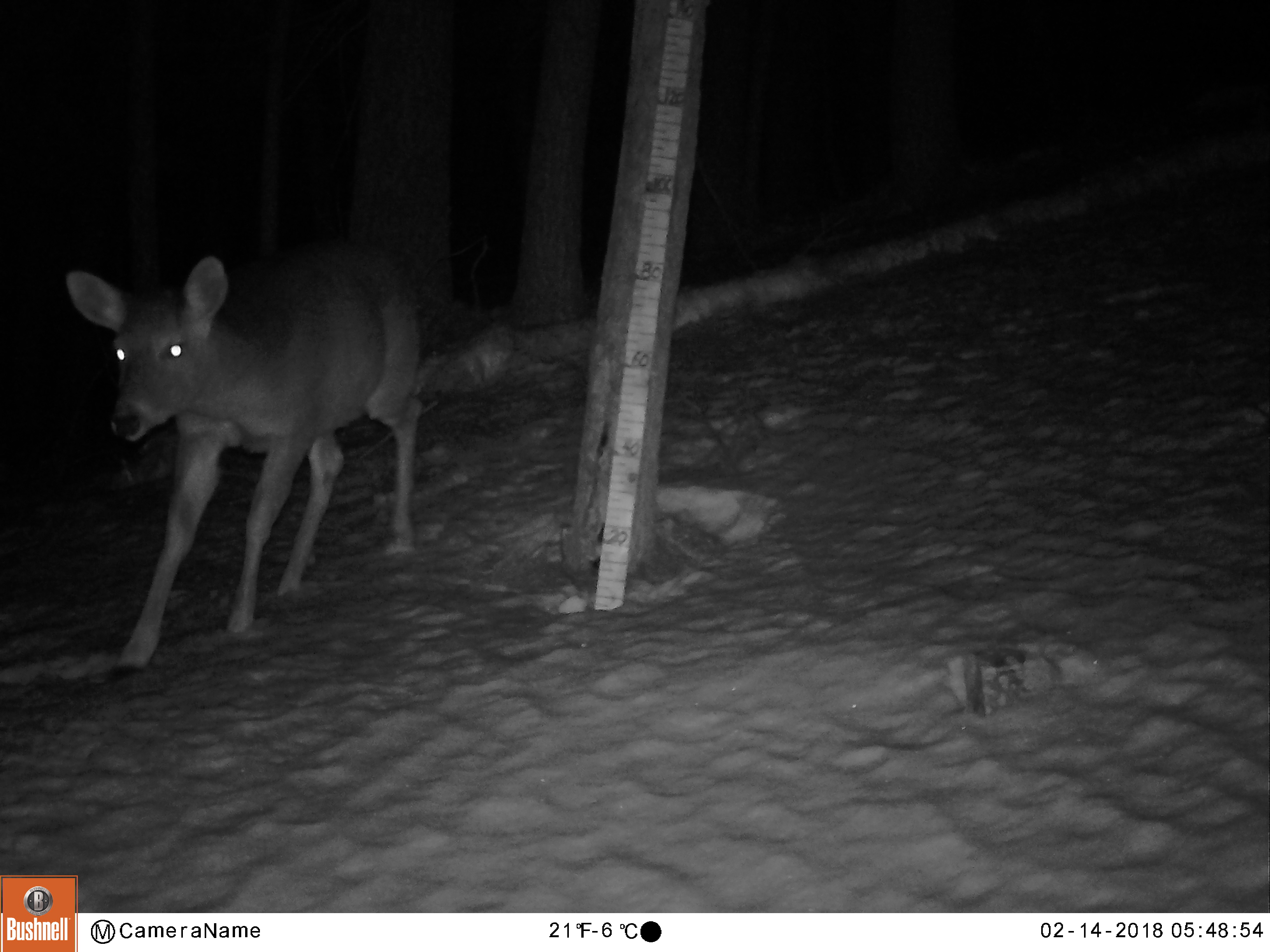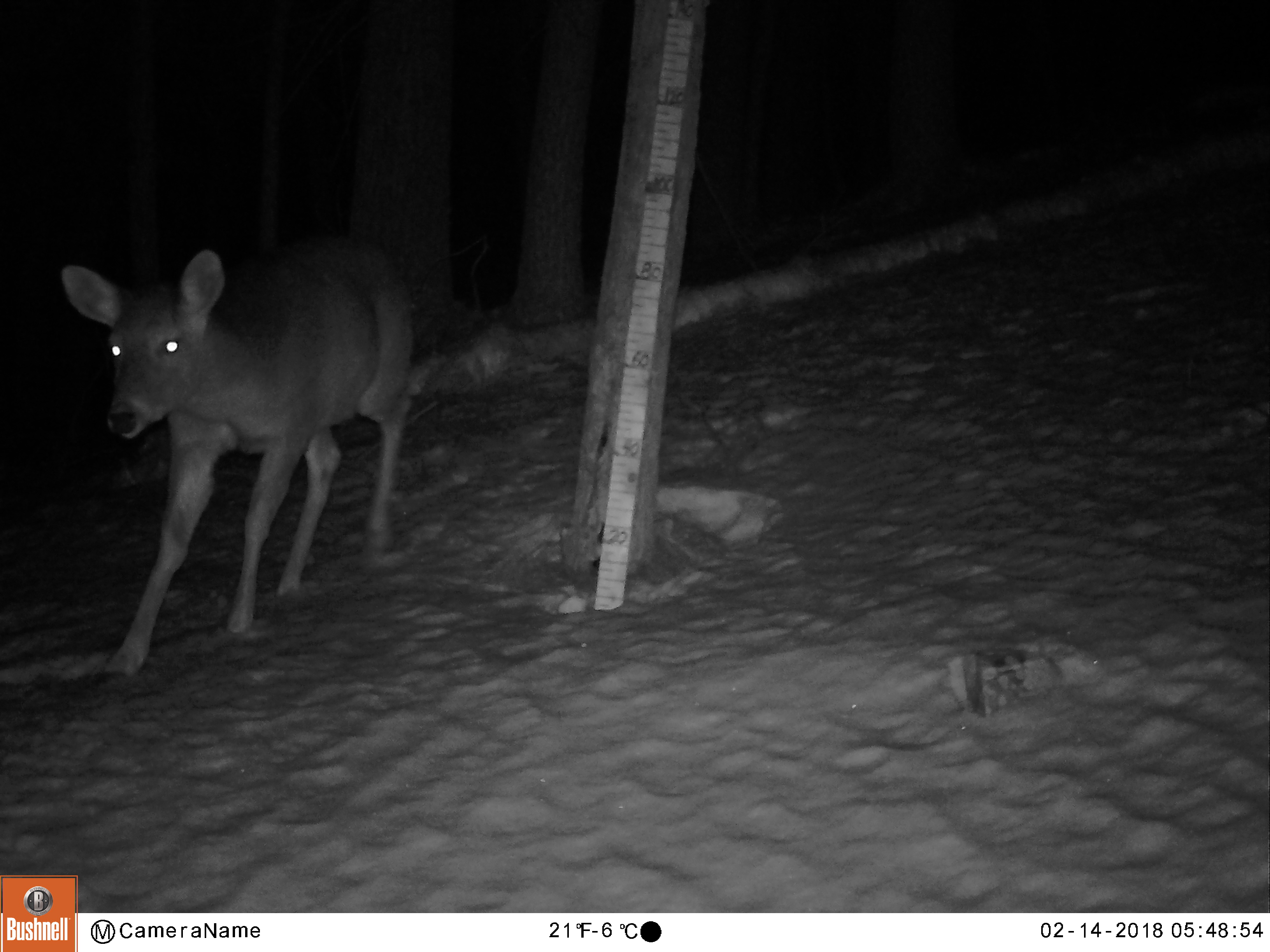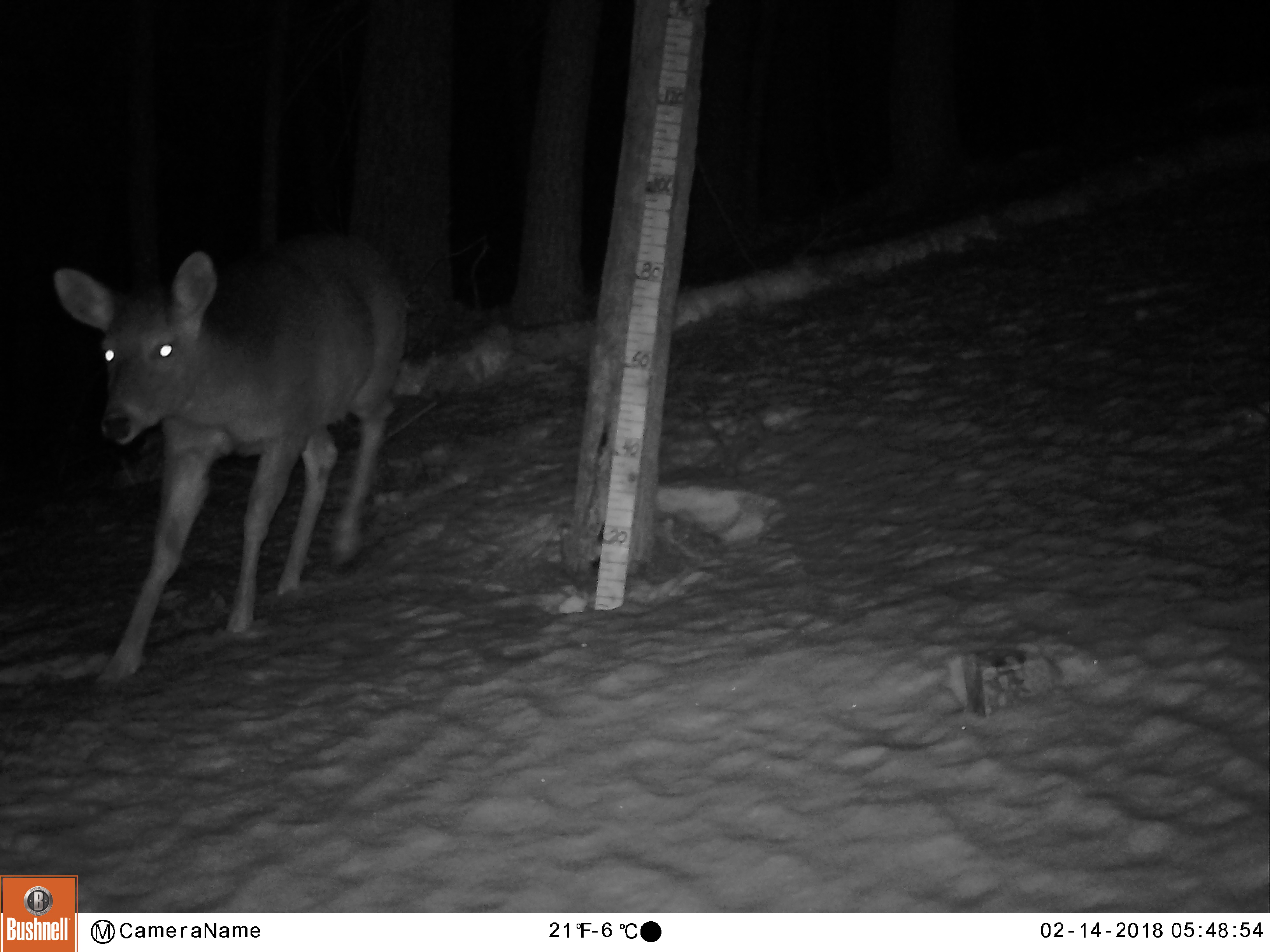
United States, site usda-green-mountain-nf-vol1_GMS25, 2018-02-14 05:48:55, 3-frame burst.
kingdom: Animalia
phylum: Chordata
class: Mammalia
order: Artiodactyla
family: Cervidae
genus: Odocoileus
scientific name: Odocoileus virginianus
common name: white-tailed deer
White-tailed deer (Odocoileus virginianus).